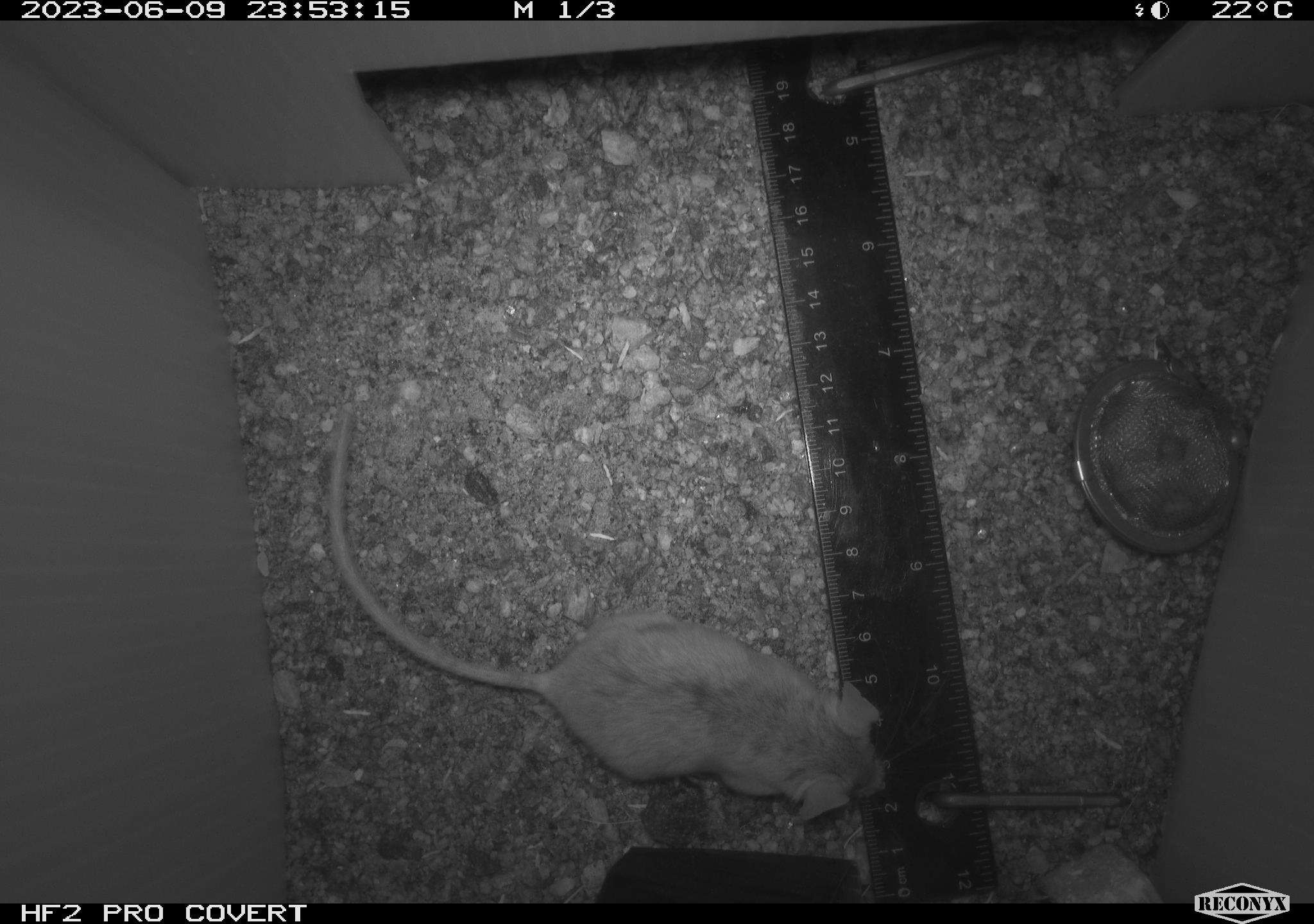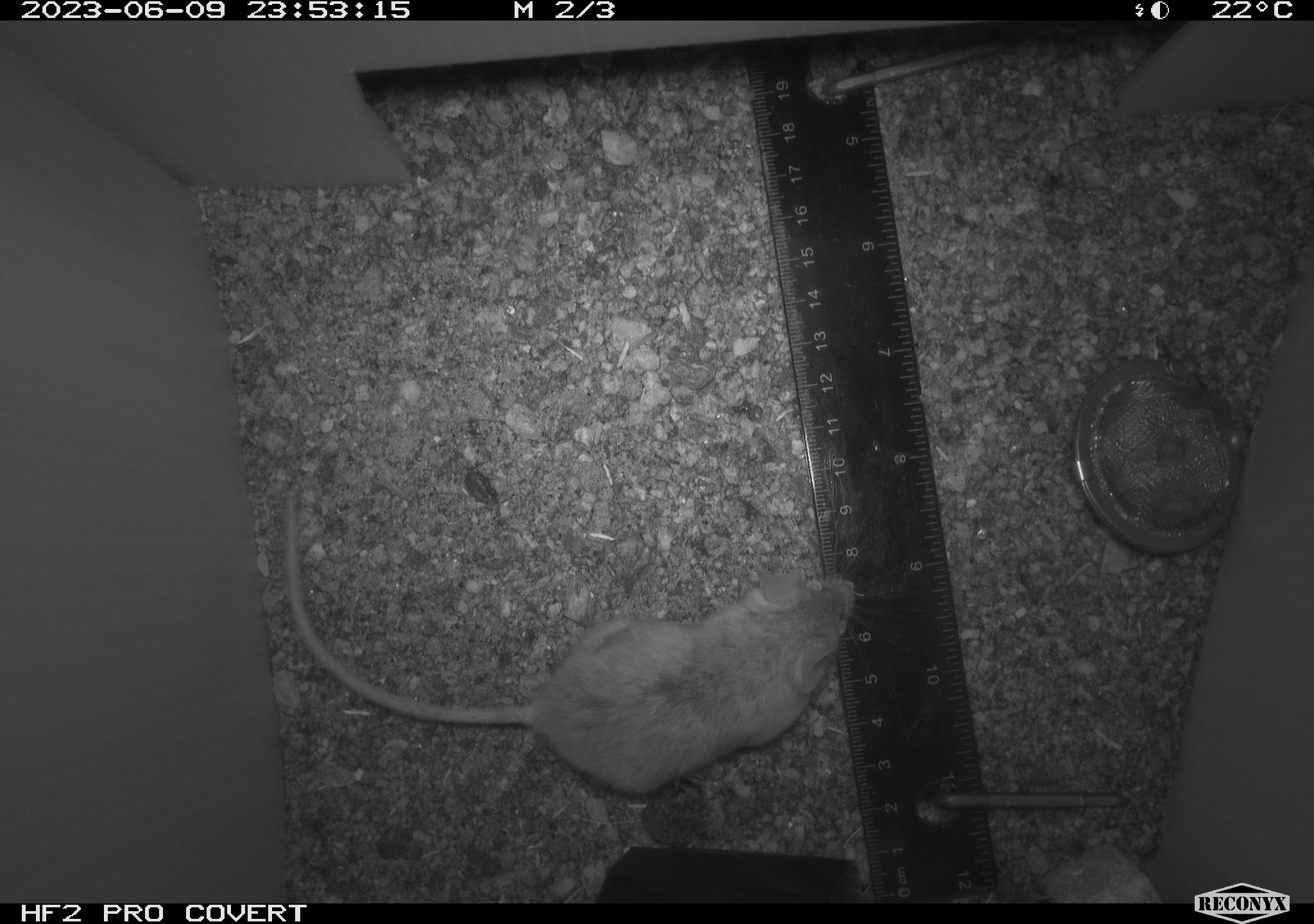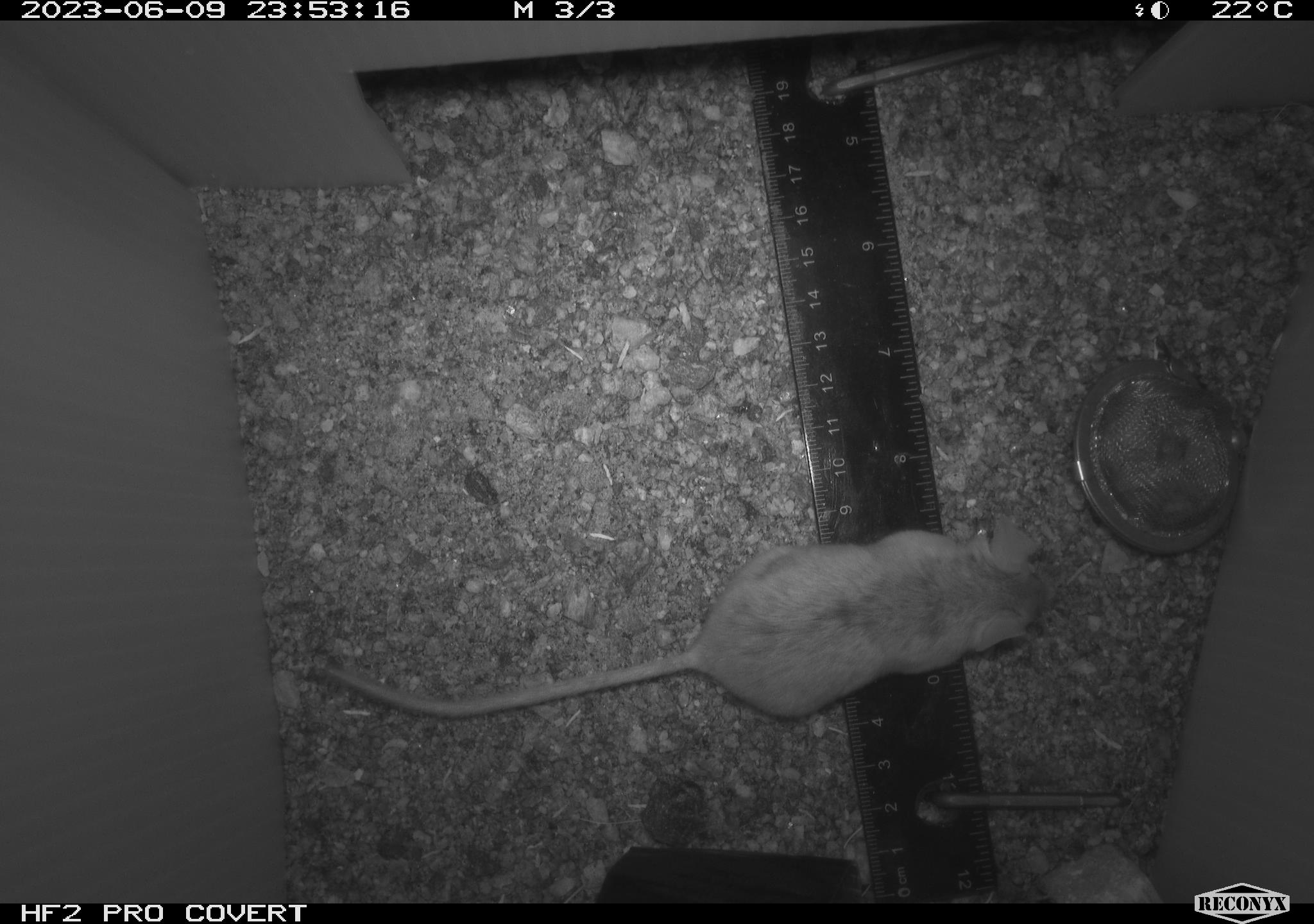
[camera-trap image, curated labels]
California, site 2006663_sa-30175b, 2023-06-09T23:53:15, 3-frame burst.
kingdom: Animalia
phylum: Chordata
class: Mammalia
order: Rodentia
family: Cricetidae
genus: Peromyscus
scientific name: Peromyscus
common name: deer mice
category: peromyscus species